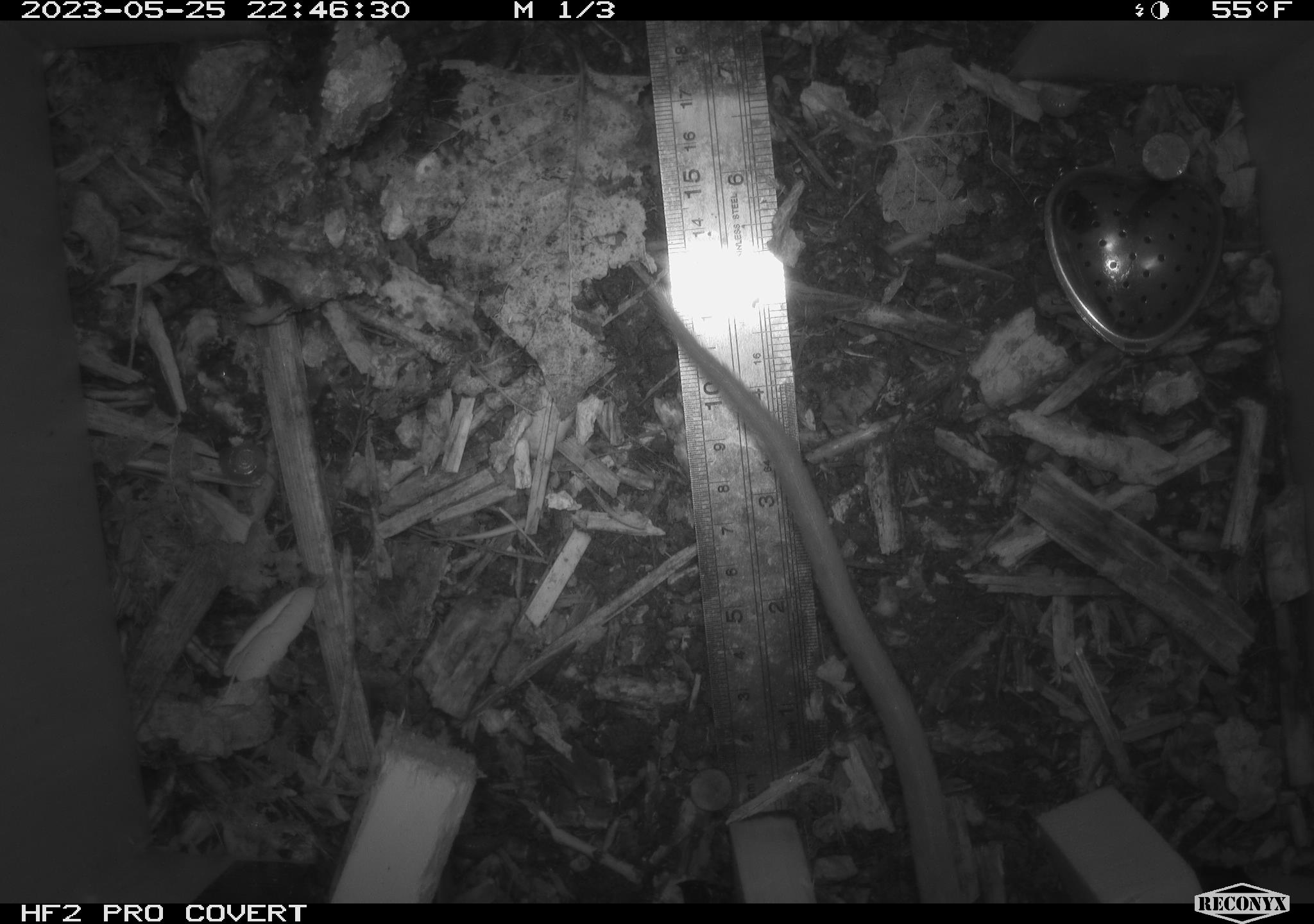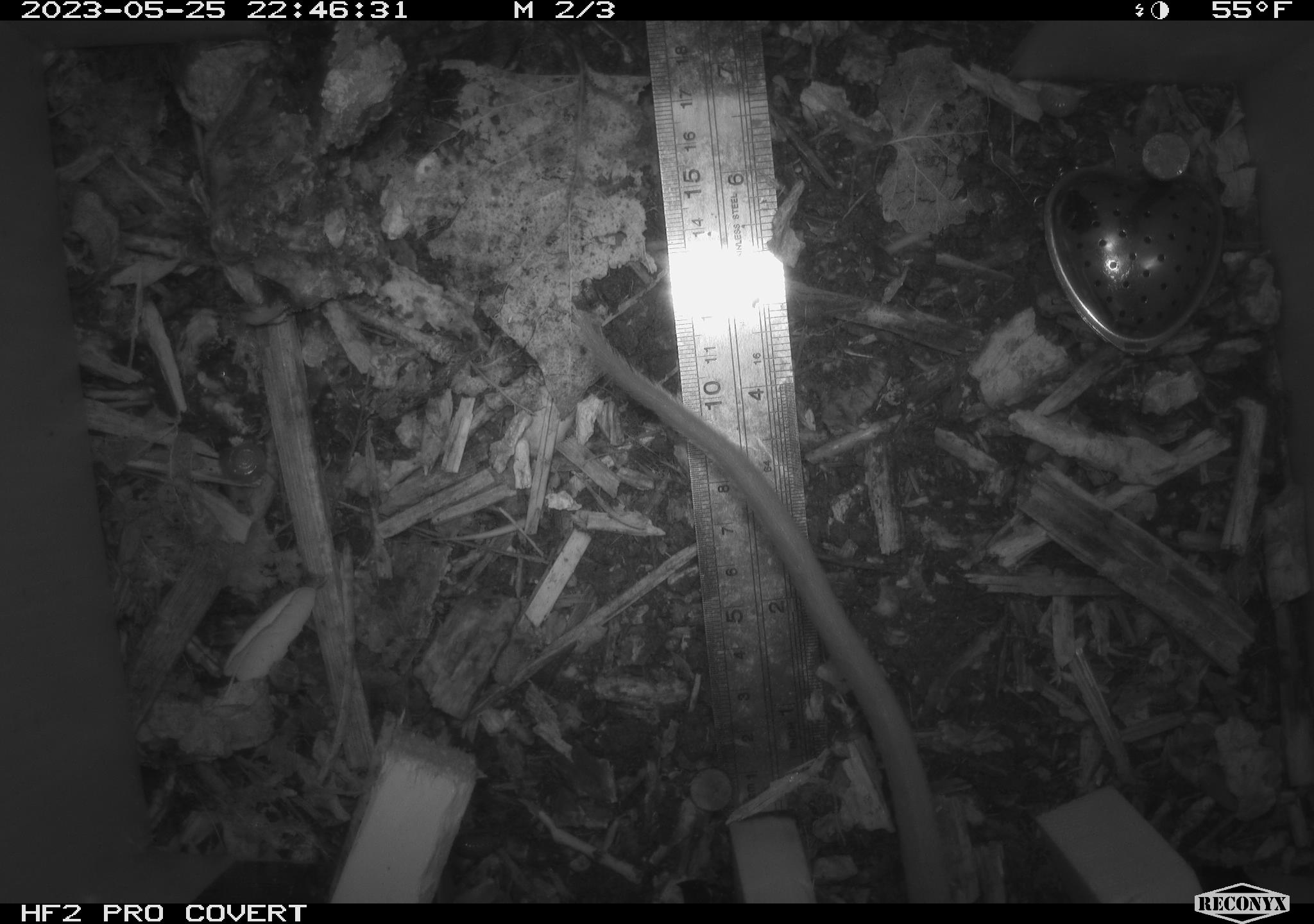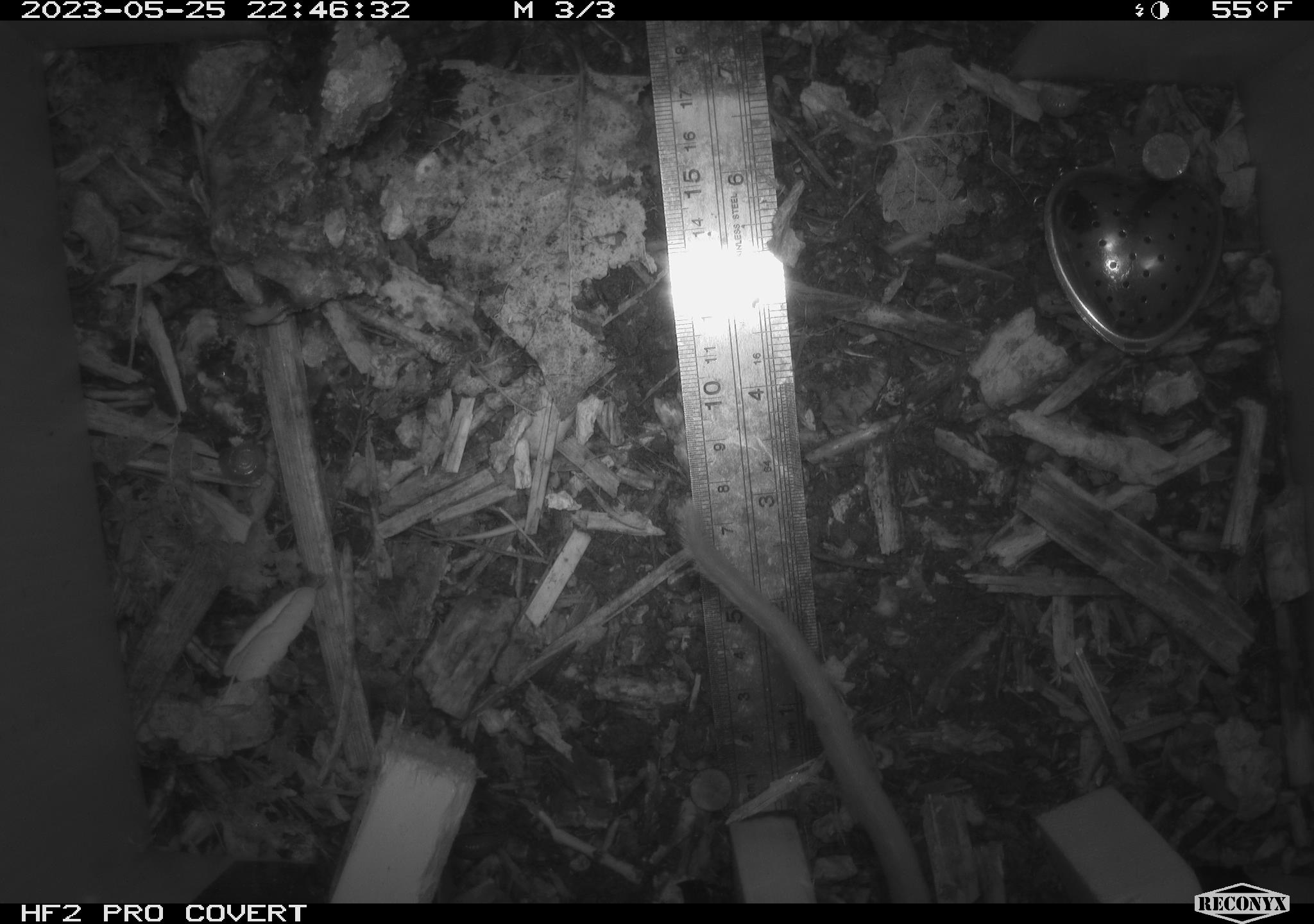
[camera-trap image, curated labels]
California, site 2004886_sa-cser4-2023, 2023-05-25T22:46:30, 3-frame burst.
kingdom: Animalia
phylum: Chordata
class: Mammalia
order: Rodentia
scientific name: Rodentia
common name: woodrat or rat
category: woodrat or rat species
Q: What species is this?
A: Woodrat or rat species (woodrat or rat) (Rodentia).